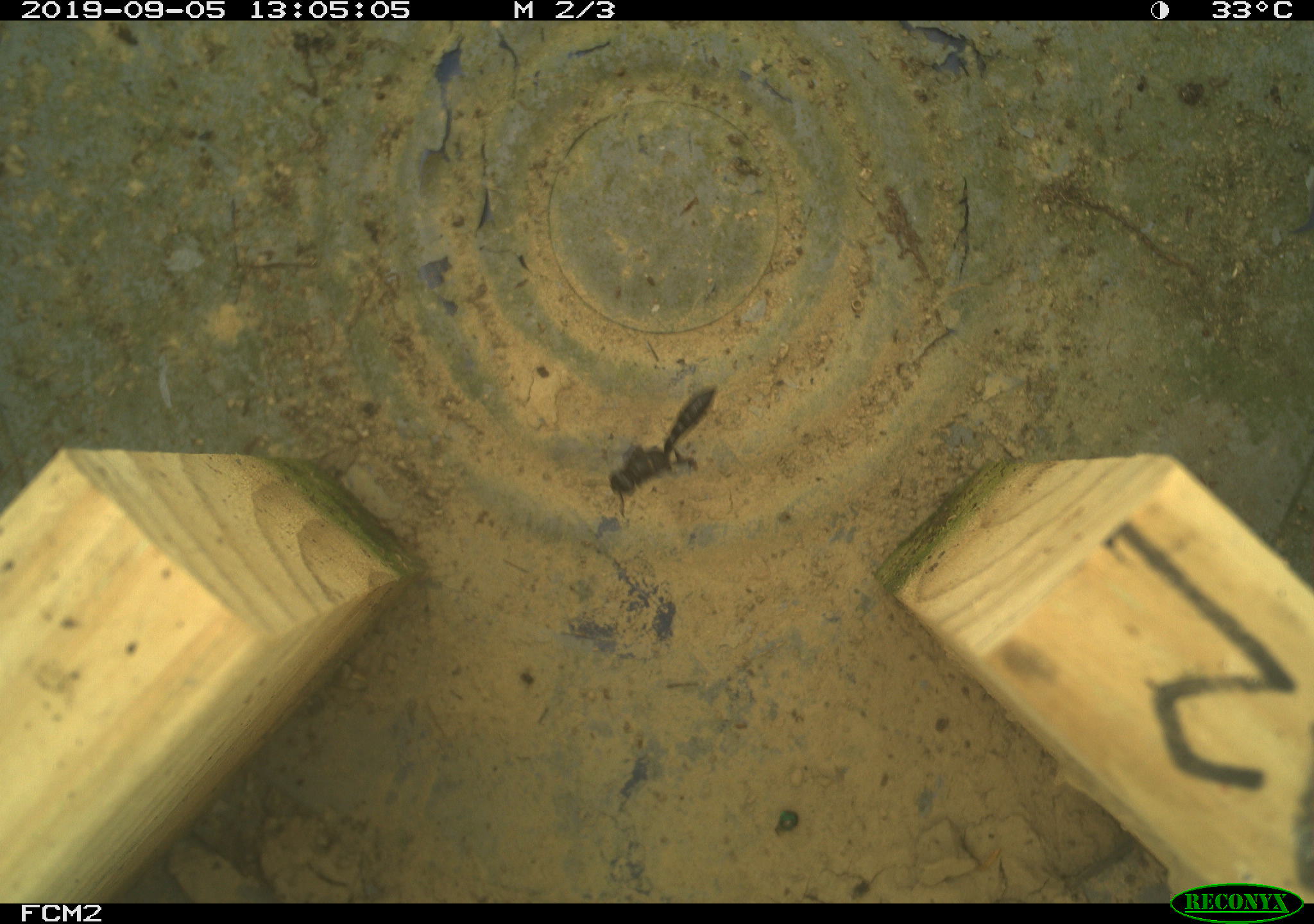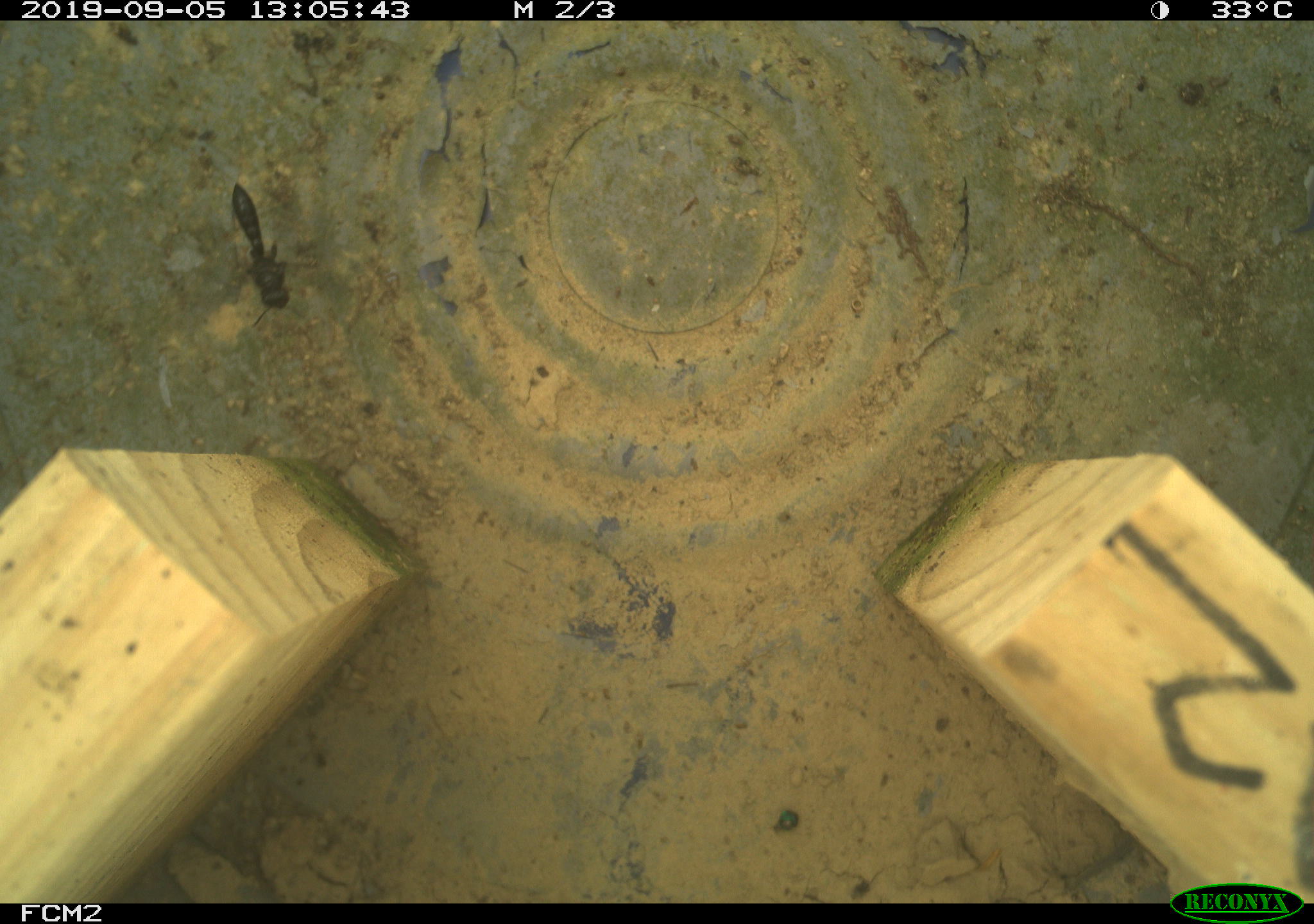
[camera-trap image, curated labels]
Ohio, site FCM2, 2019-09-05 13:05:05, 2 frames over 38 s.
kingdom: Animalia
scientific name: Animalia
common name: animal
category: invertebrate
Invertebrate (animal) (Animalia).